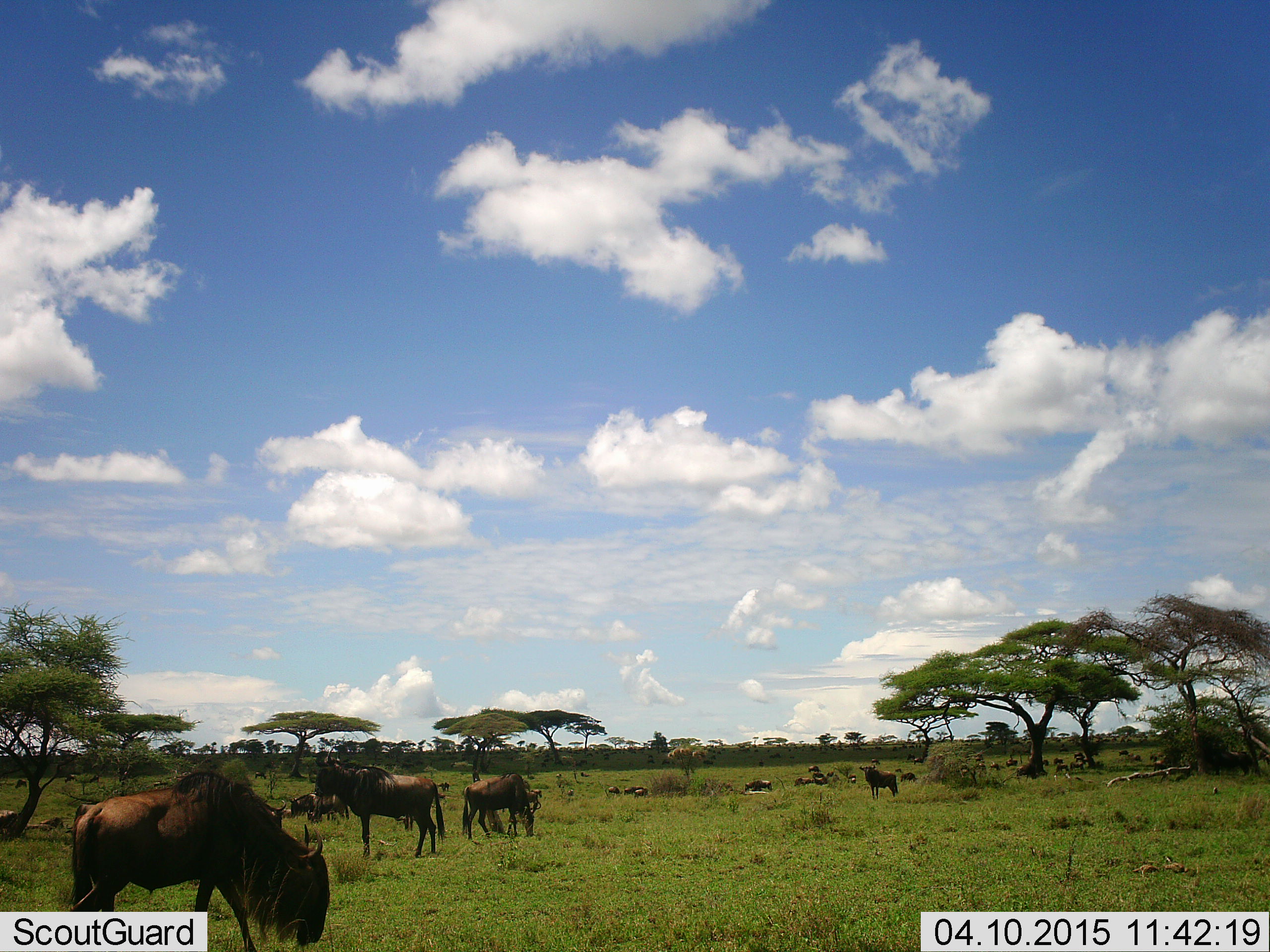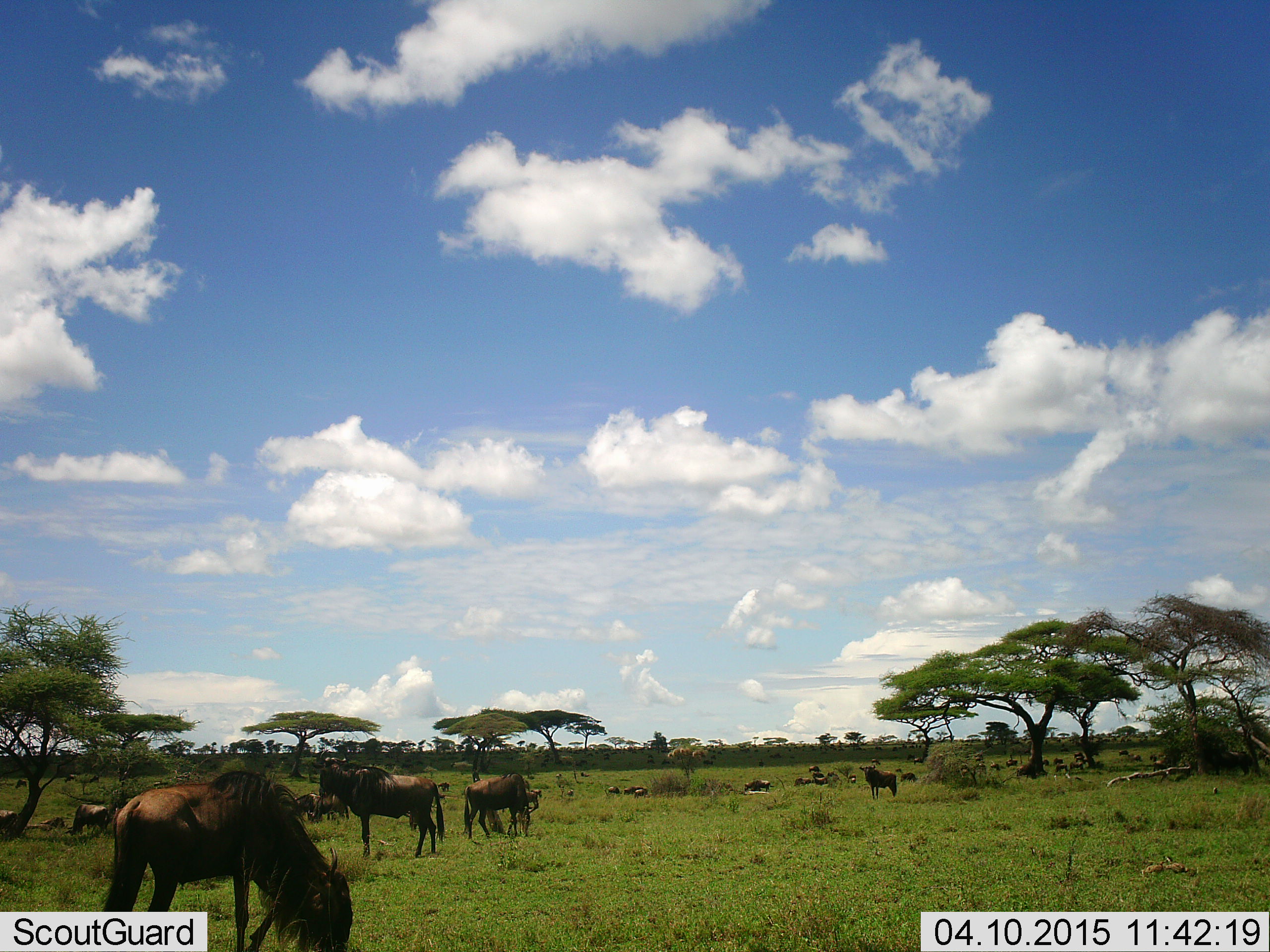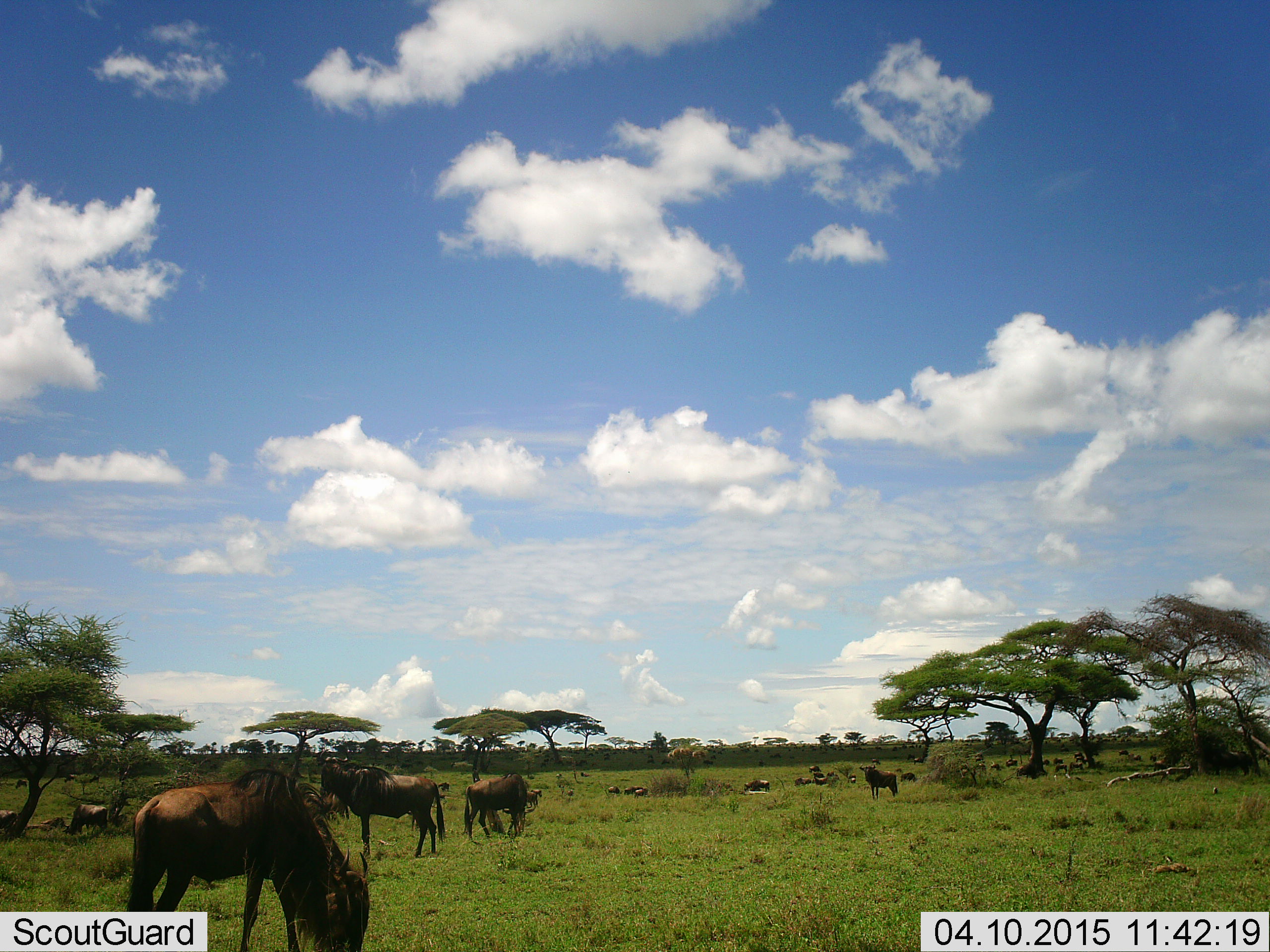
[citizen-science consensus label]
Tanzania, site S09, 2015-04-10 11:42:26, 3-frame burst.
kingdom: Animalia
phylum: Chordata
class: Mammalia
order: Artiodactyla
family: Bovidae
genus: Connochaetes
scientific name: Connochaetes taurinus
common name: blue wildebeest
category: wildebeest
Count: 11-50.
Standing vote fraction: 83%.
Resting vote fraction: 50%.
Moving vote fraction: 42%.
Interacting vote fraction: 0%.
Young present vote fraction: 0%.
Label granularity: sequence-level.